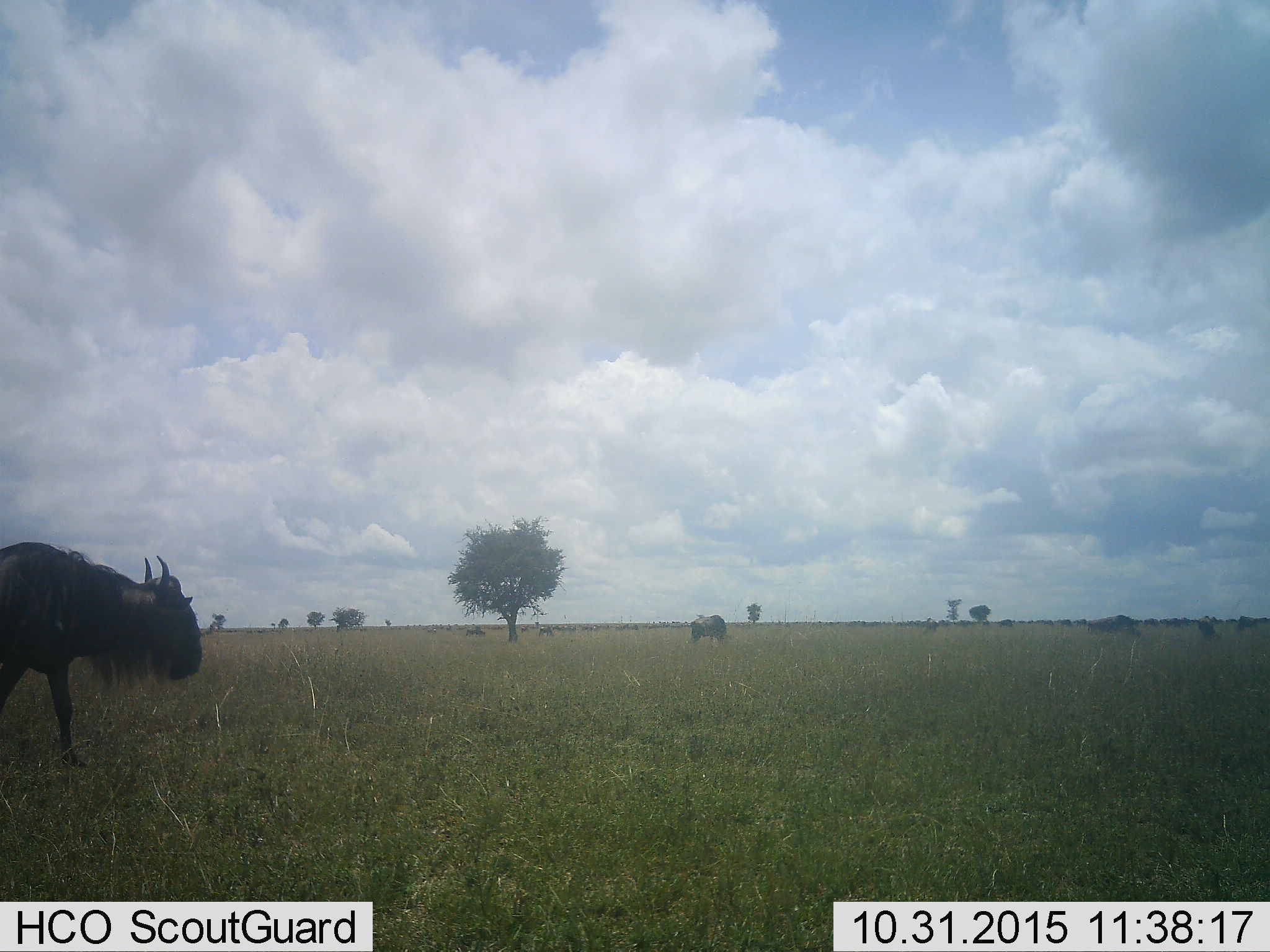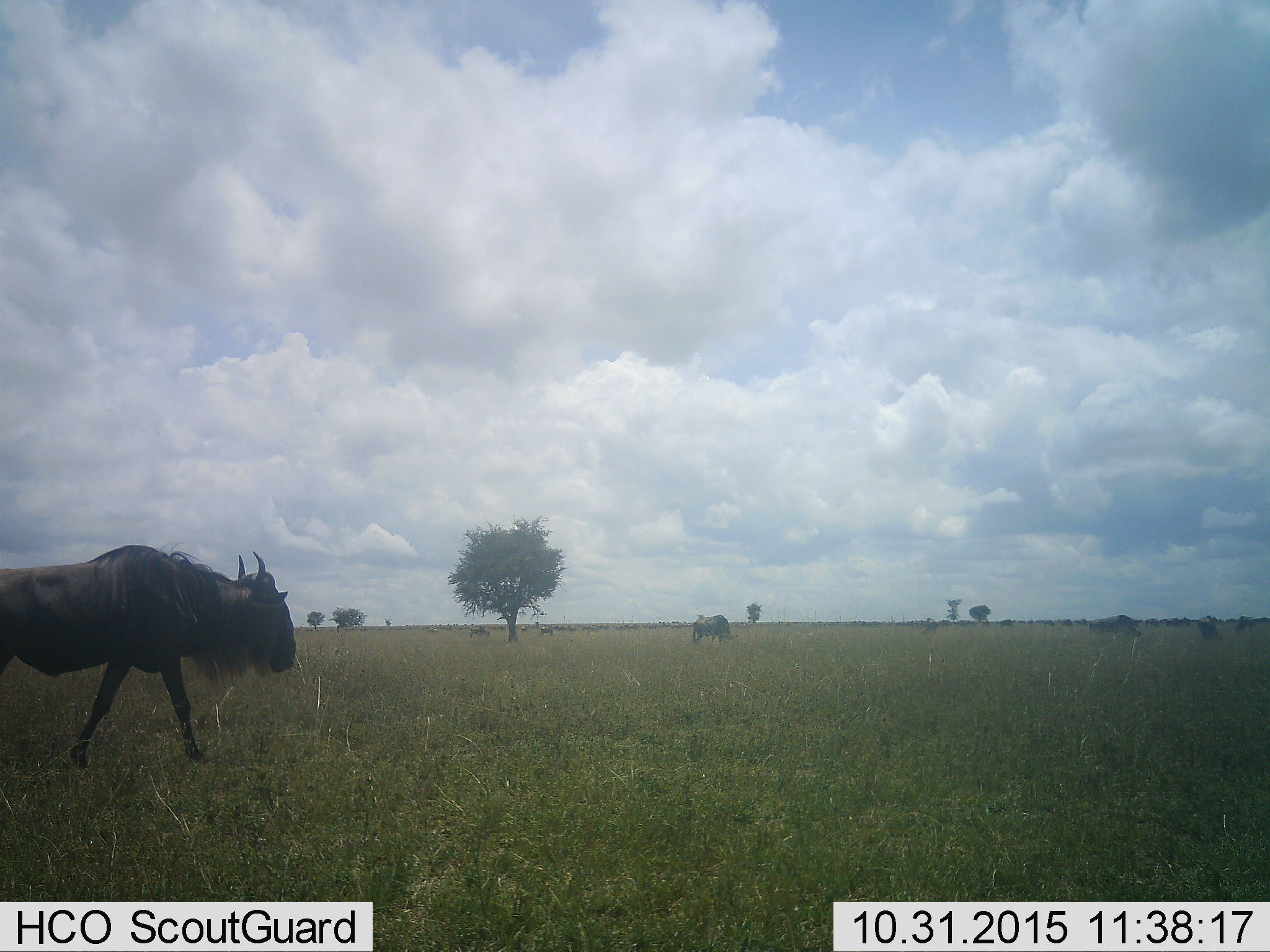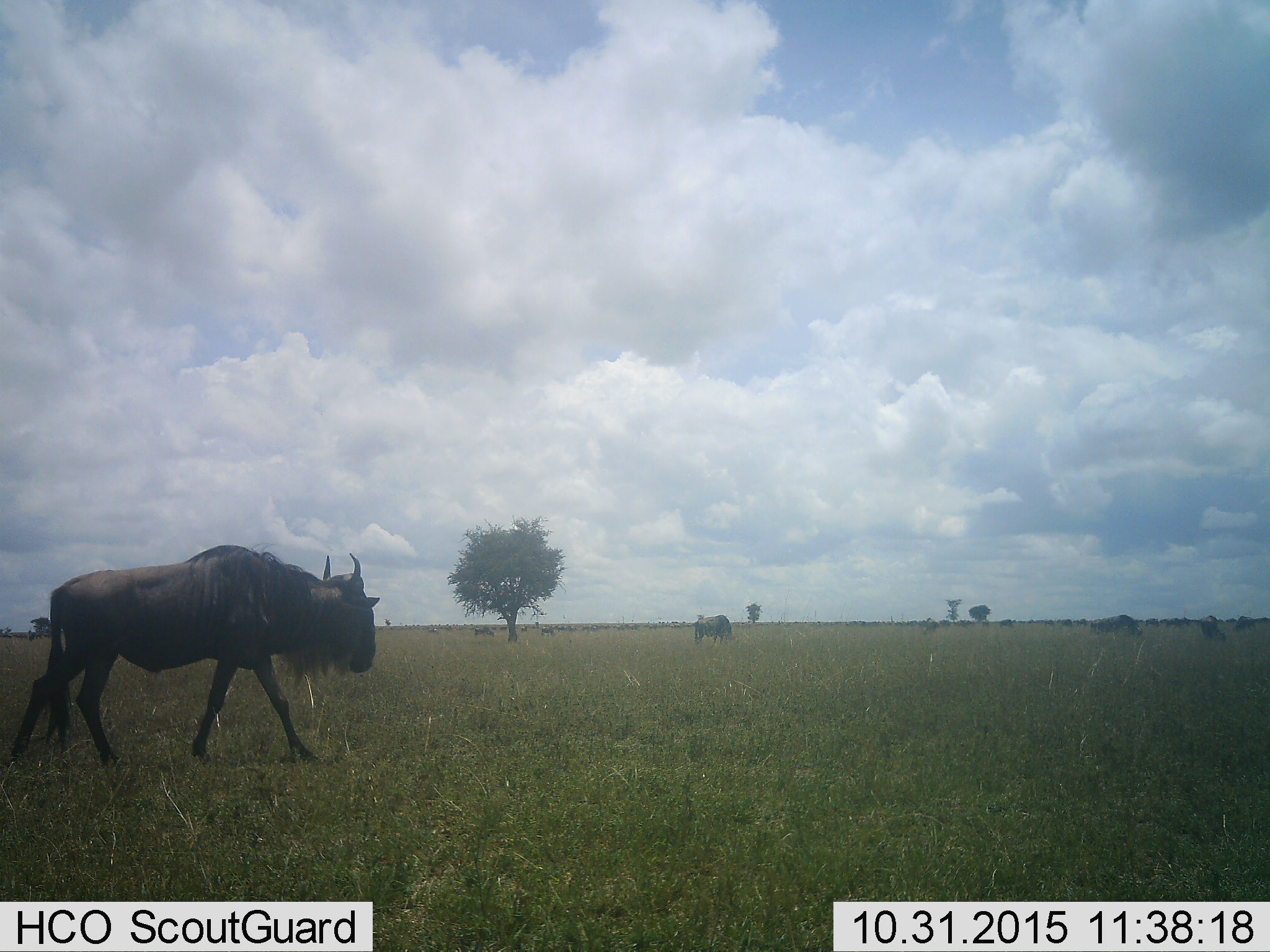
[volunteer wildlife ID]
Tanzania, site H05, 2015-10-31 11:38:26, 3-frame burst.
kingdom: Animalia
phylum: Chordata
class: Mammalia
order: Artiodactyla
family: Bovidae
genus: Connochaetes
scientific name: Connochaetes taurinus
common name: blue wildebeest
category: wildebeest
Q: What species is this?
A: Wildebeest (blue wildebeest) (Connochaetes taurinus).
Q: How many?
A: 11-50.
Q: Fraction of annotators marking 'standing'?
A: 30%.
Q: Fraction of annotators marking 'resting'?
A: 0%.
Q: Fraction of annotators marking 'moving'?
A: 60%.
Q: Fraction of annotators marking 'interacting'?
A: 0%.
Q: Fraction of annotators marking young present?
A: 0%.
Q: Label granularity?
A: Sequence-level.